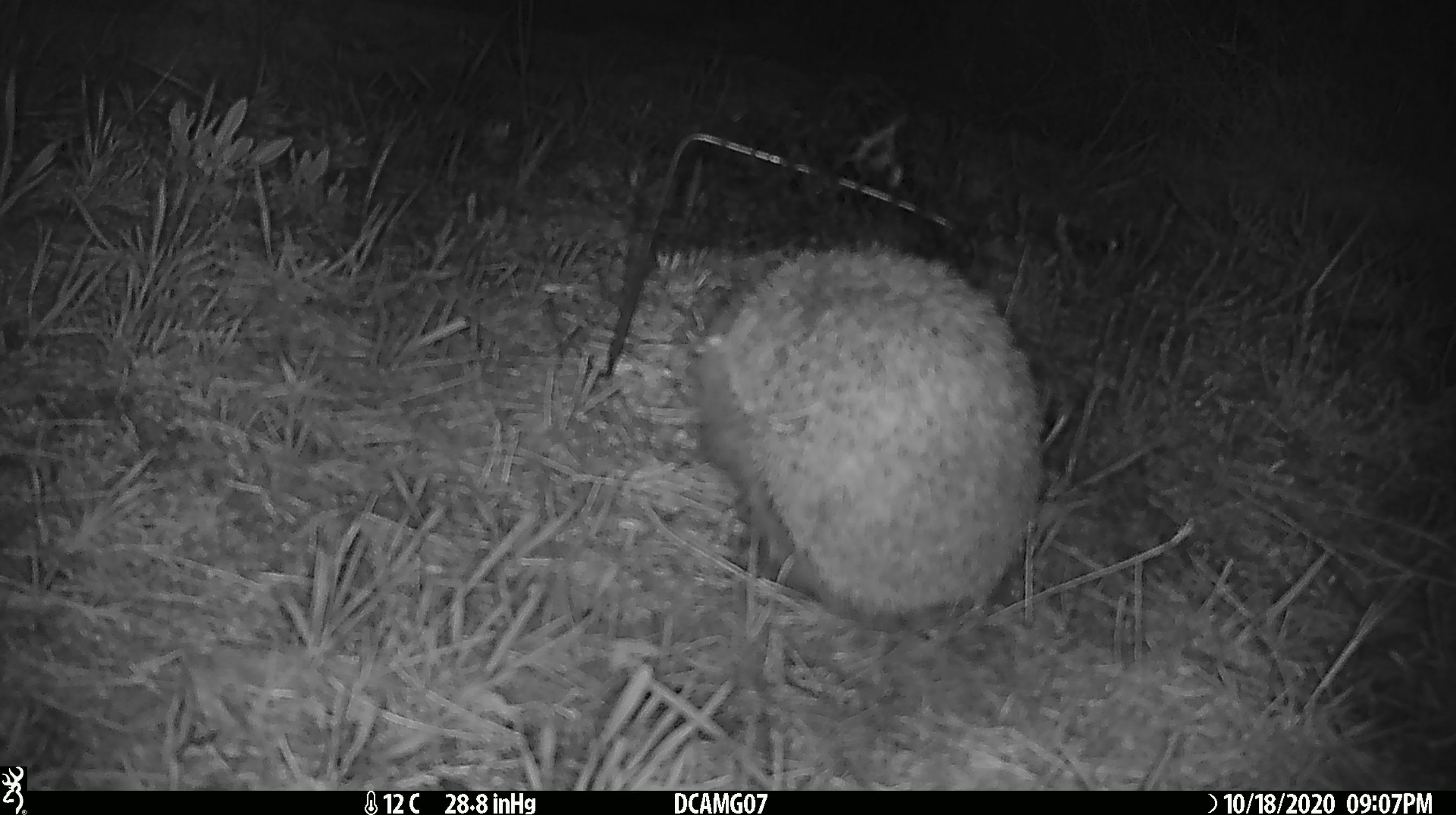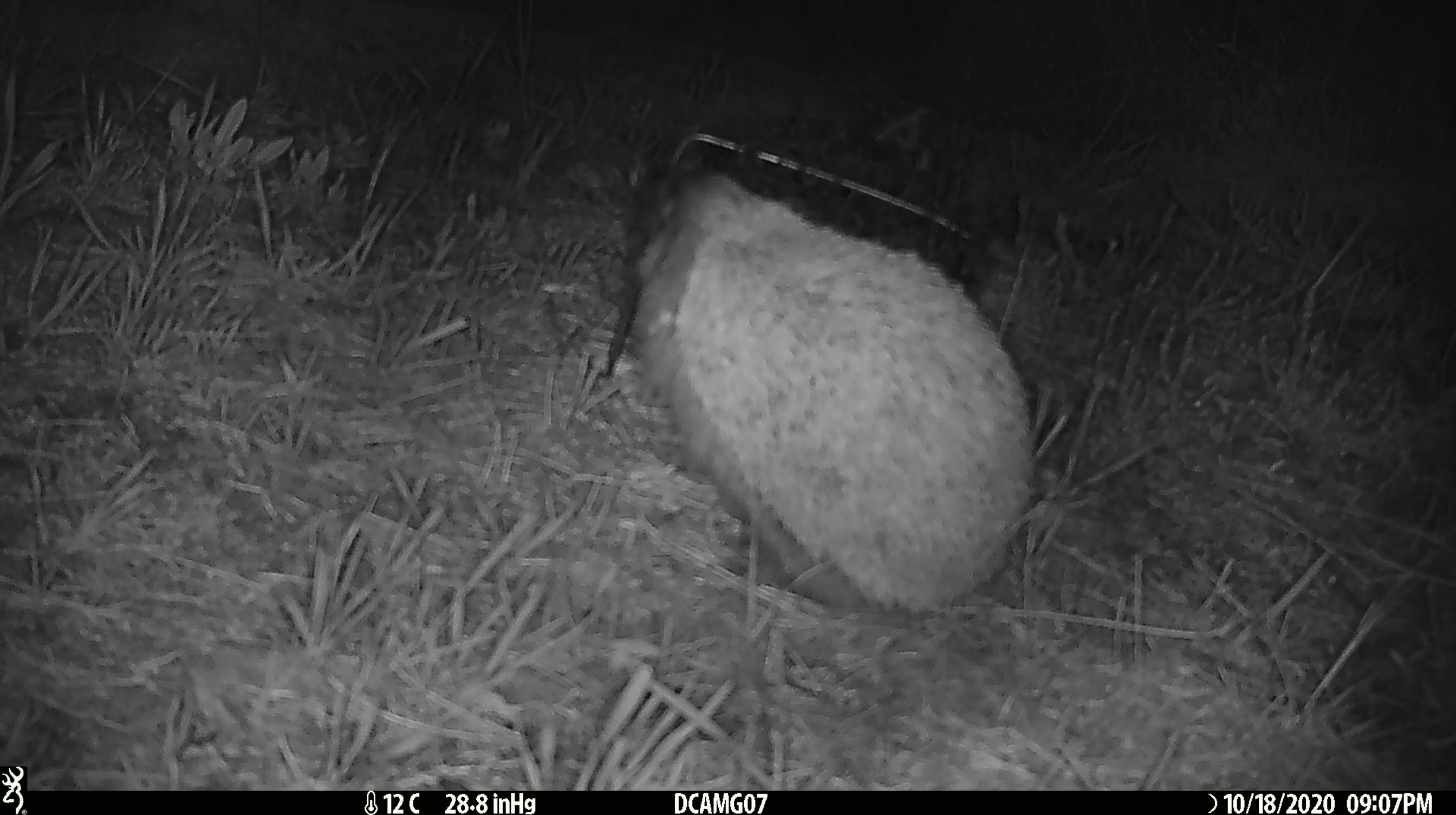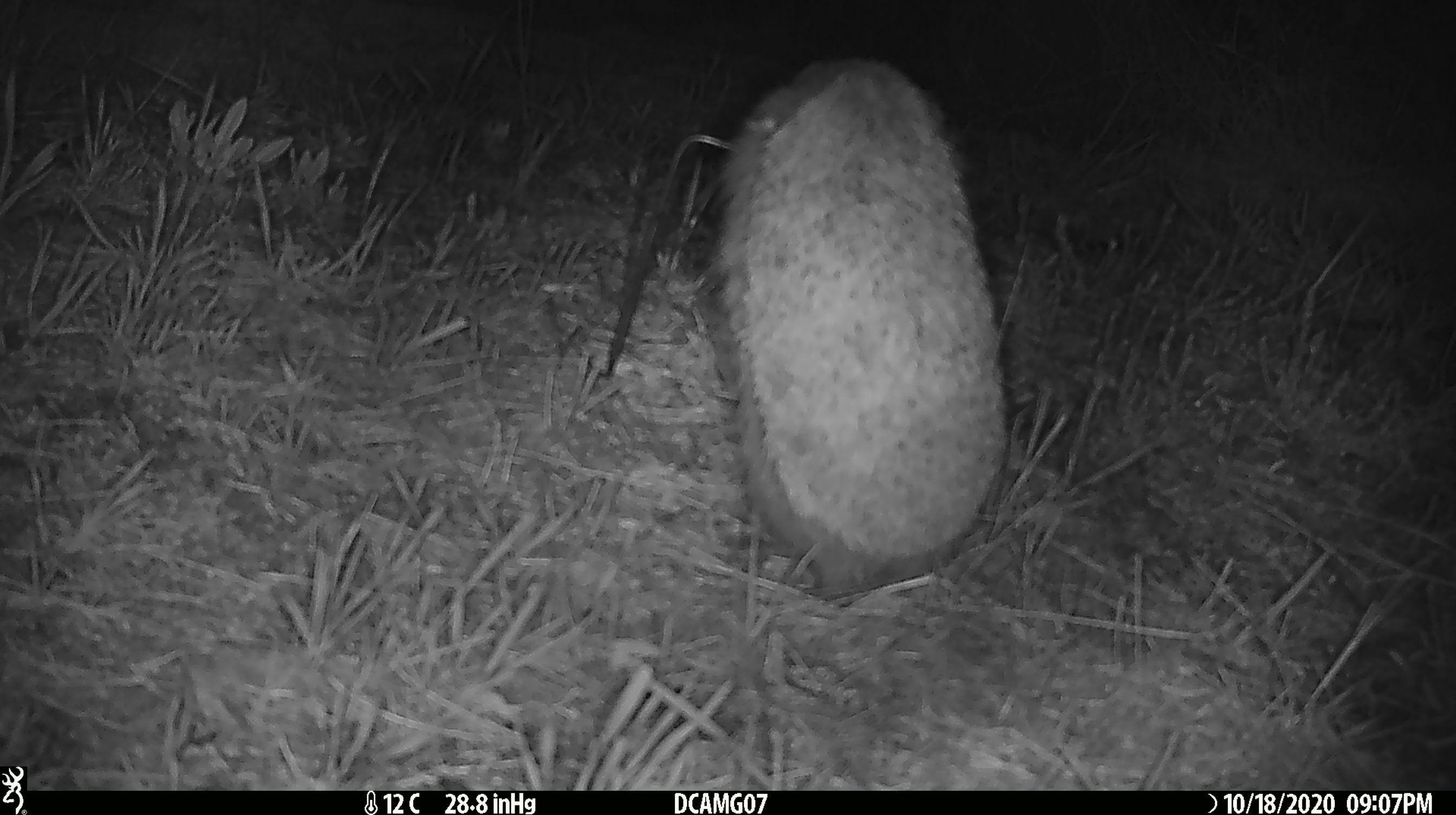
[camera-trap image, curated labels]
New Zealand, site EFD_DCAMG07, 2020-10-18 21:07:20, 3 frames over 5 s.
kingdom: Animalia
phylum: Chordata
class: Mammalia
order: Eulipotyphla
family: Erinaceidae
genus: Erinaceus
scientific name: Erinaceus europaeus europaeus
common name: european hedgehog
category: hedgehog